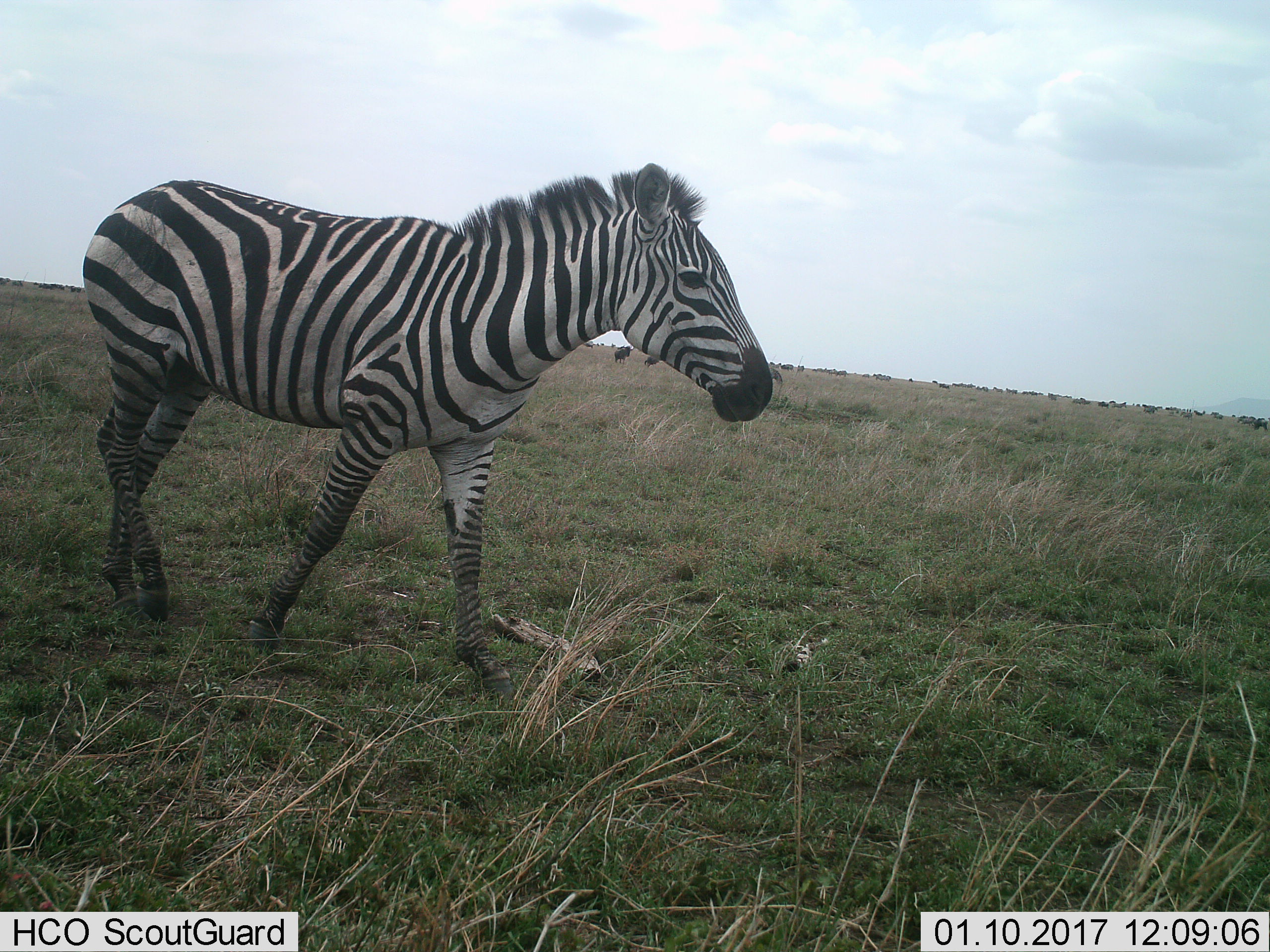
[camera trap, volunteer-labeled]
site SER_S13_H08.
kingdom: Animalia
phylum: Chordata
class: Mammalia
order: Artiodactyla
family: Bovidae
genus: Connochaetes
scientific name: Connochaetes taurinus taurinus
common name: blue wildebeest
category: wildebeestblue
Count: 11-50.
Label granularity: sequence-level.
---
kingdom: Animalia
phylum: Chordata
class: Mammalia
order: Perissodactyla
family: Equidae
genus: Equus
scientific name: Equus quagga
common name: plains zebra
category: zebraplains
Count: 1.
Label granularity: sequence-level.